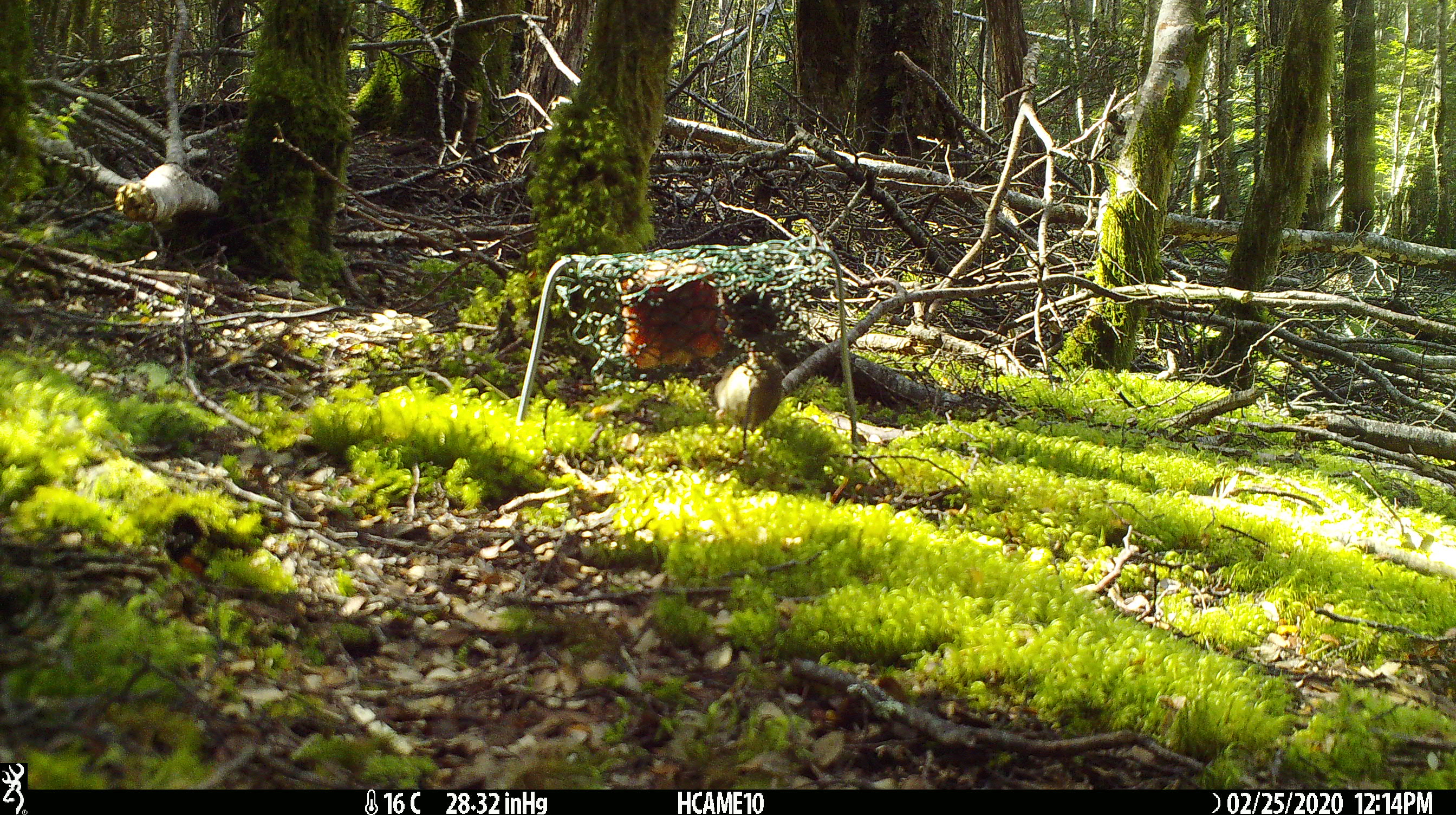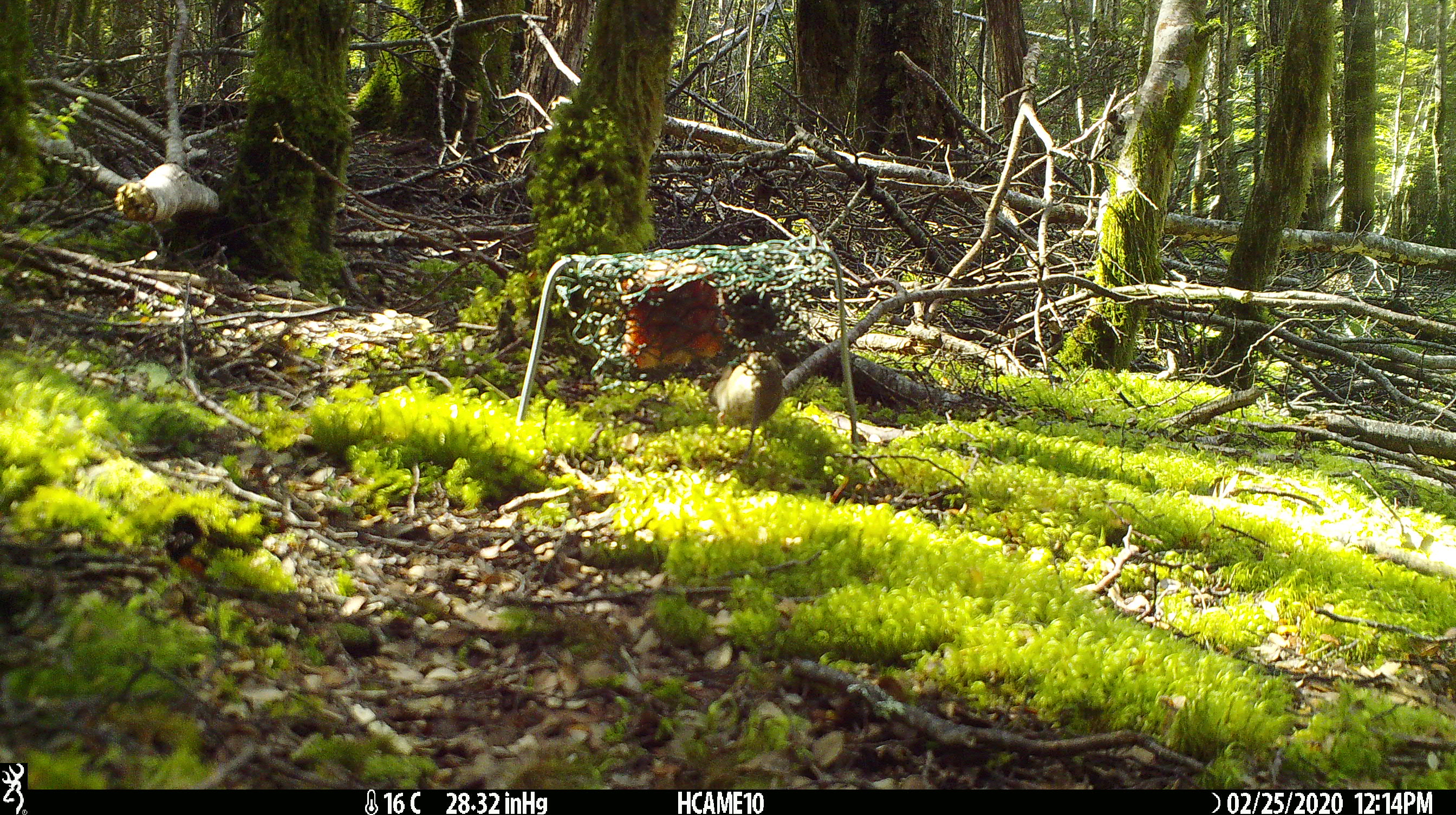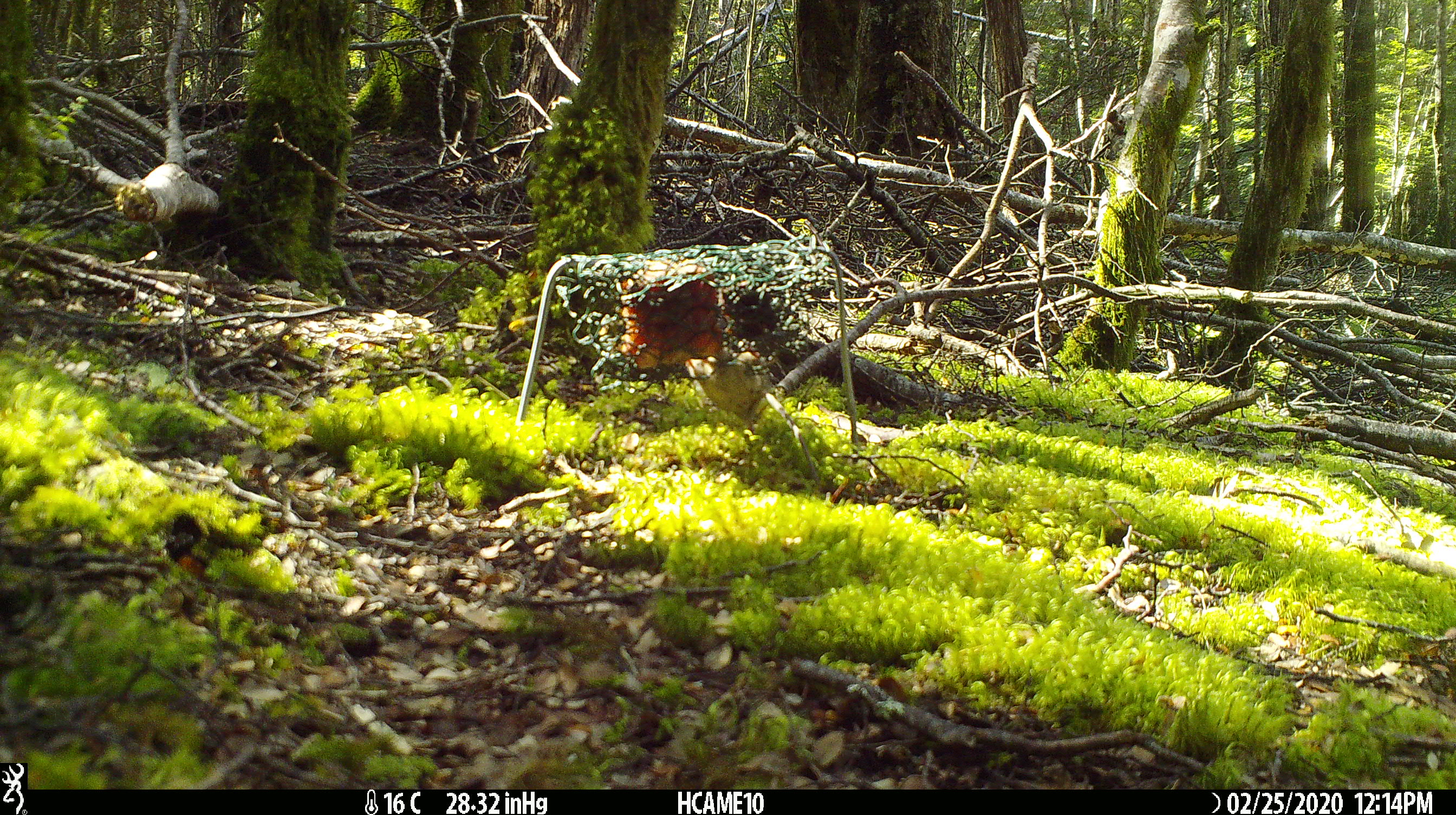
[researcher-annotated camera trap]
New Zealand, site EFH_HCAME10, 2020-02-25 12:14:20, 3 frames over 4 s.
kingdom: Animalia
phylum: Chordata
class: Mammalia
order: Rodentia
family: Muridae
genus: Mus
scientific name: Mus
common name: mouse